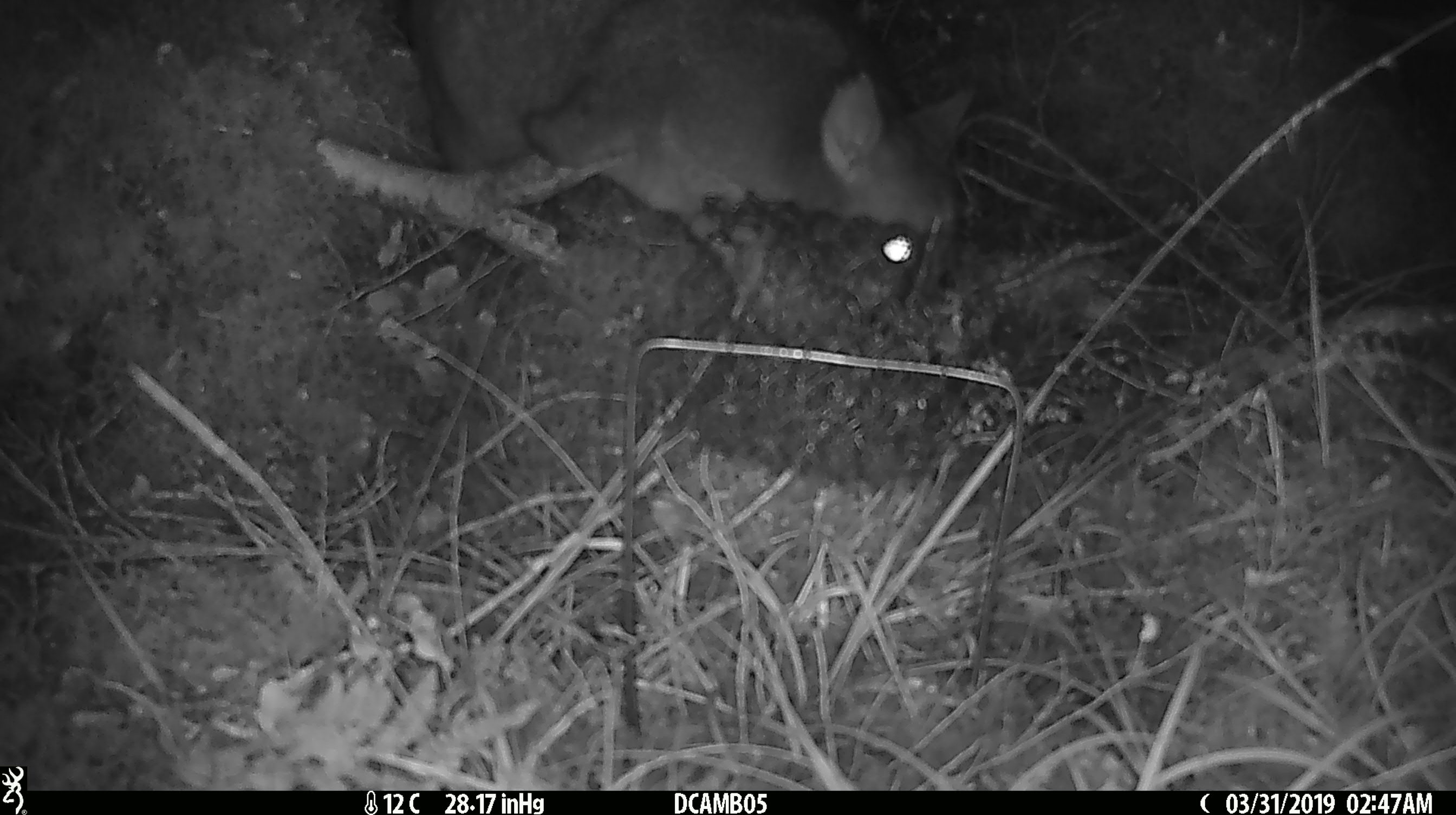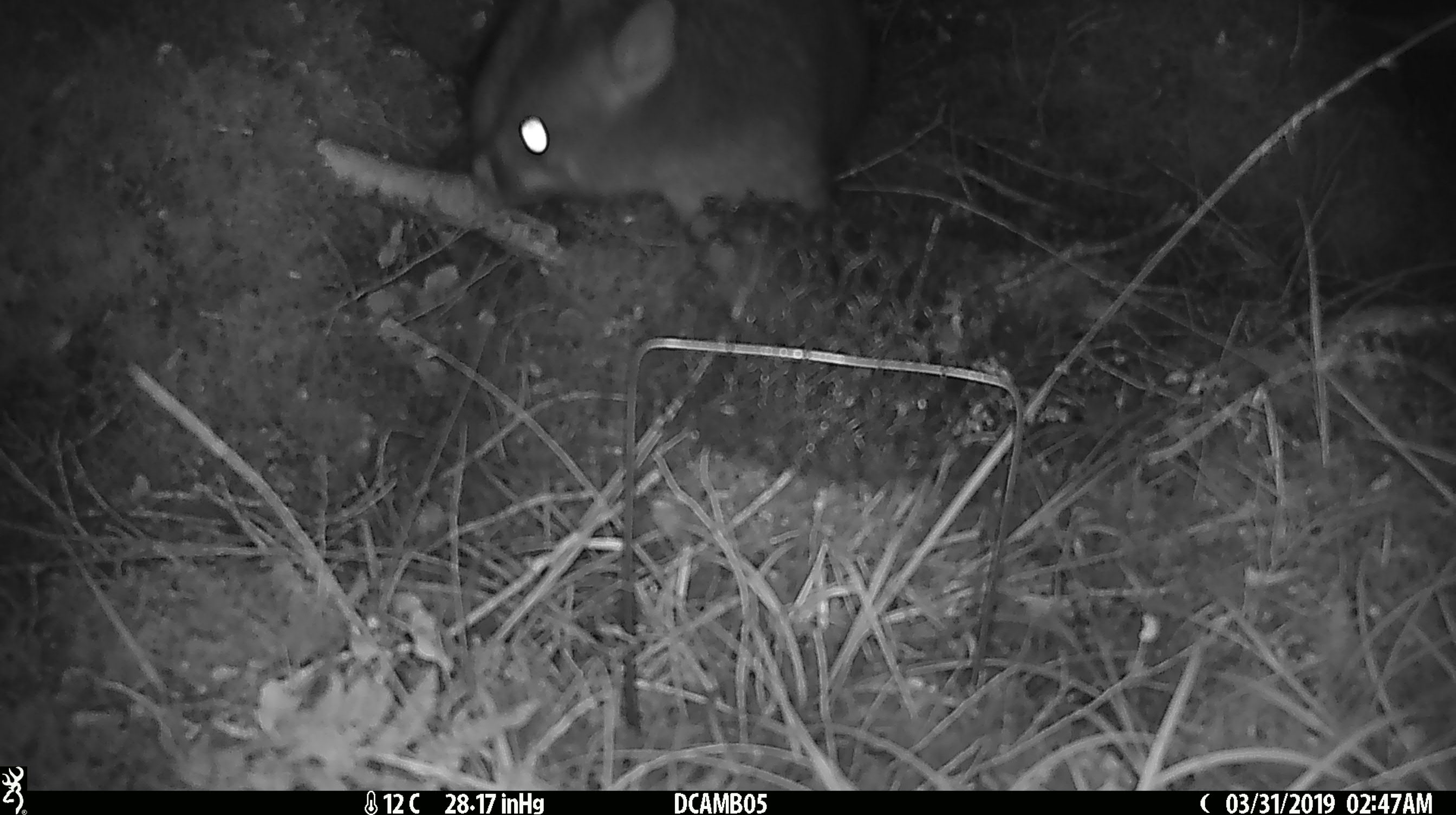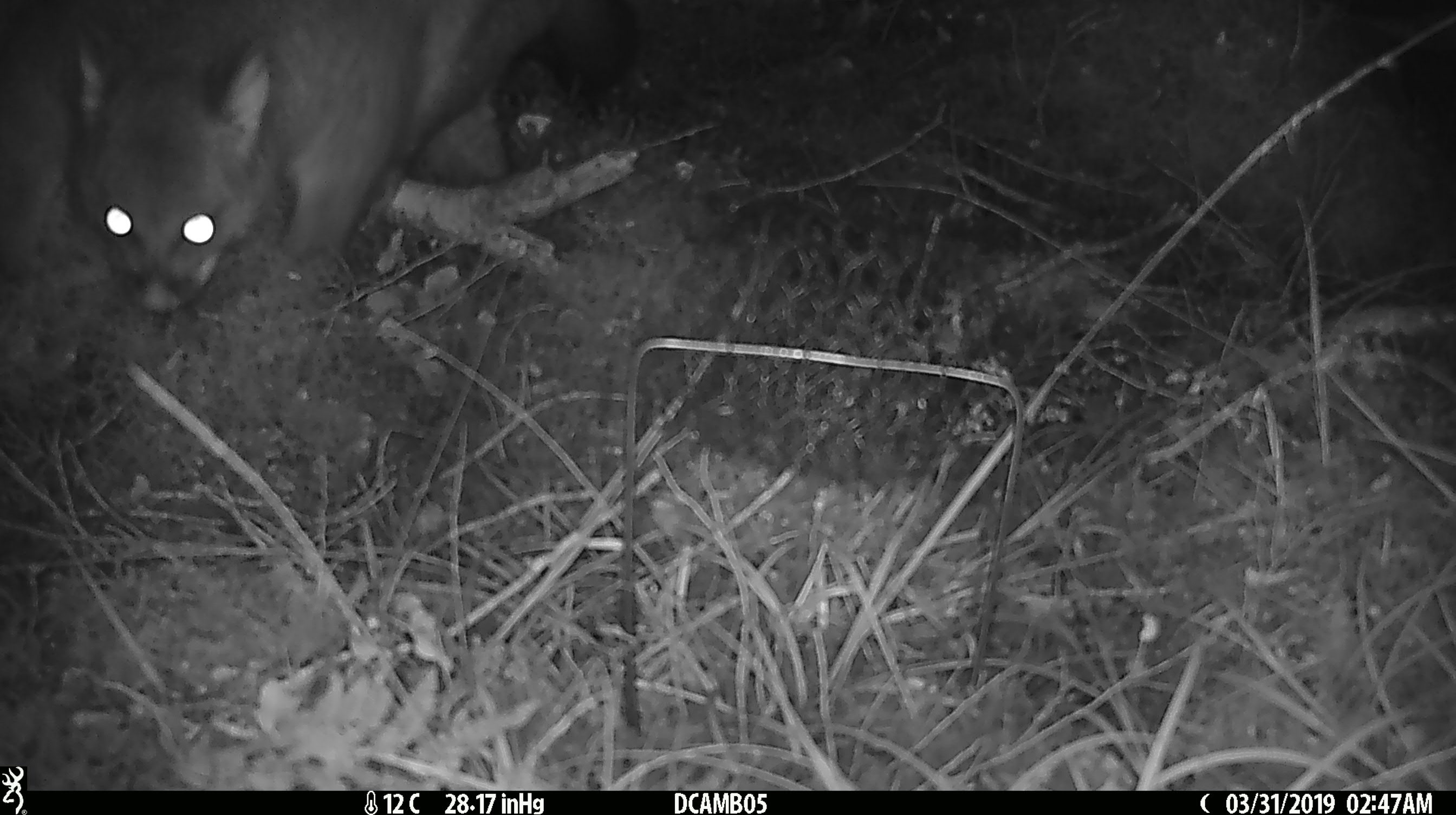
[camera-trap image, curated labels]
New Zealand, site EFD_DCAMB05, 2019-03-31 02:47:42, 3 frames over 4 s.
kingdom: Animalia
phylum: Chordata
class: Mammalia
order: Diprotodontia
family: Phalangeridae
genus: Trichosurus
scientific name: Trichosurus vulpecula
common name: common brushtail possum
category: possum